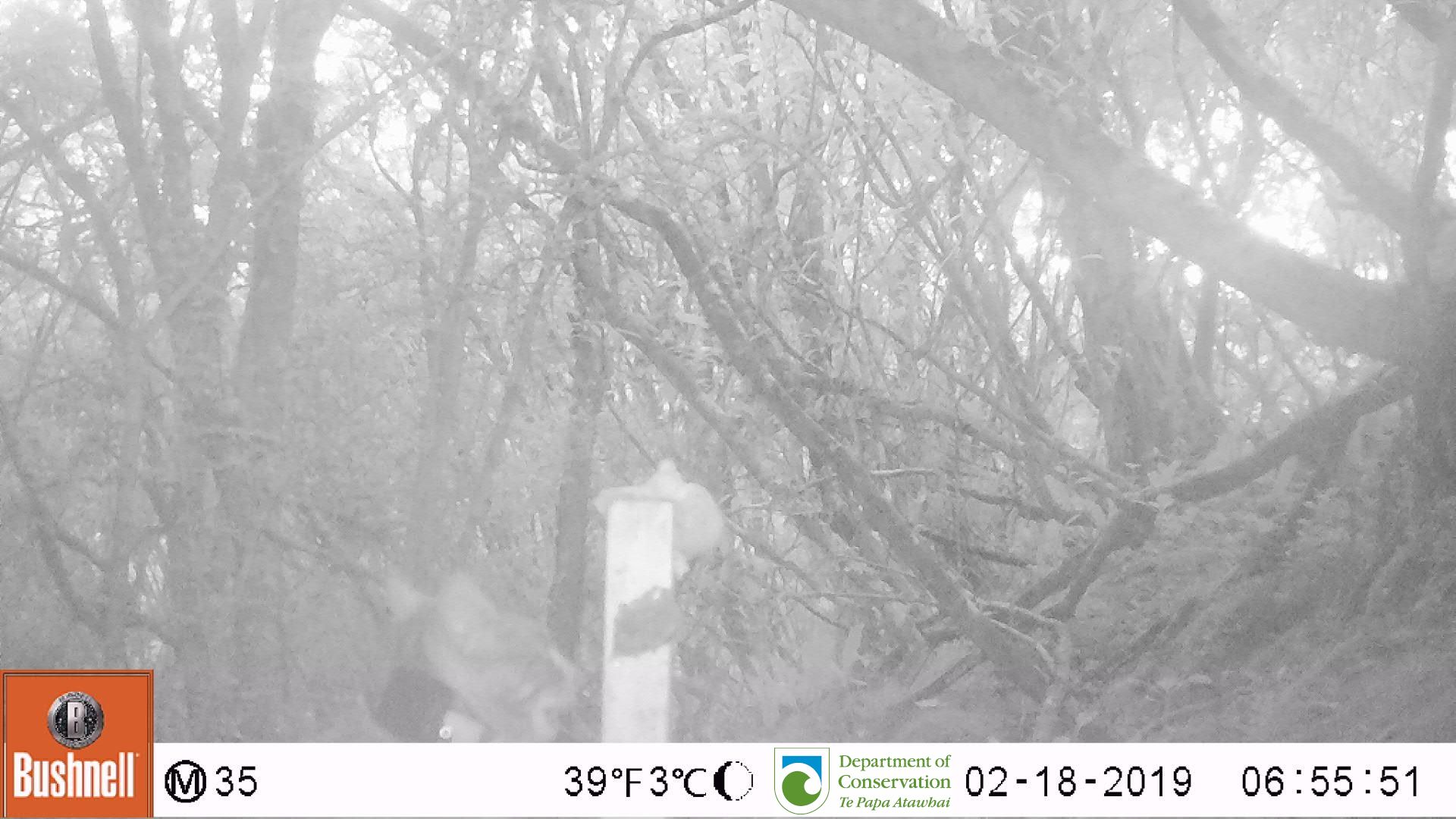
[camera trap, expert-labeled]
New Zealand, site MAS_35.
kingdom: Animalia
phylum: Chordata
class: Mammalia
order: Carnivora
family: Felidae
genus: Felis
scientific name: Felis catus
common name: domestic cat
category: cat